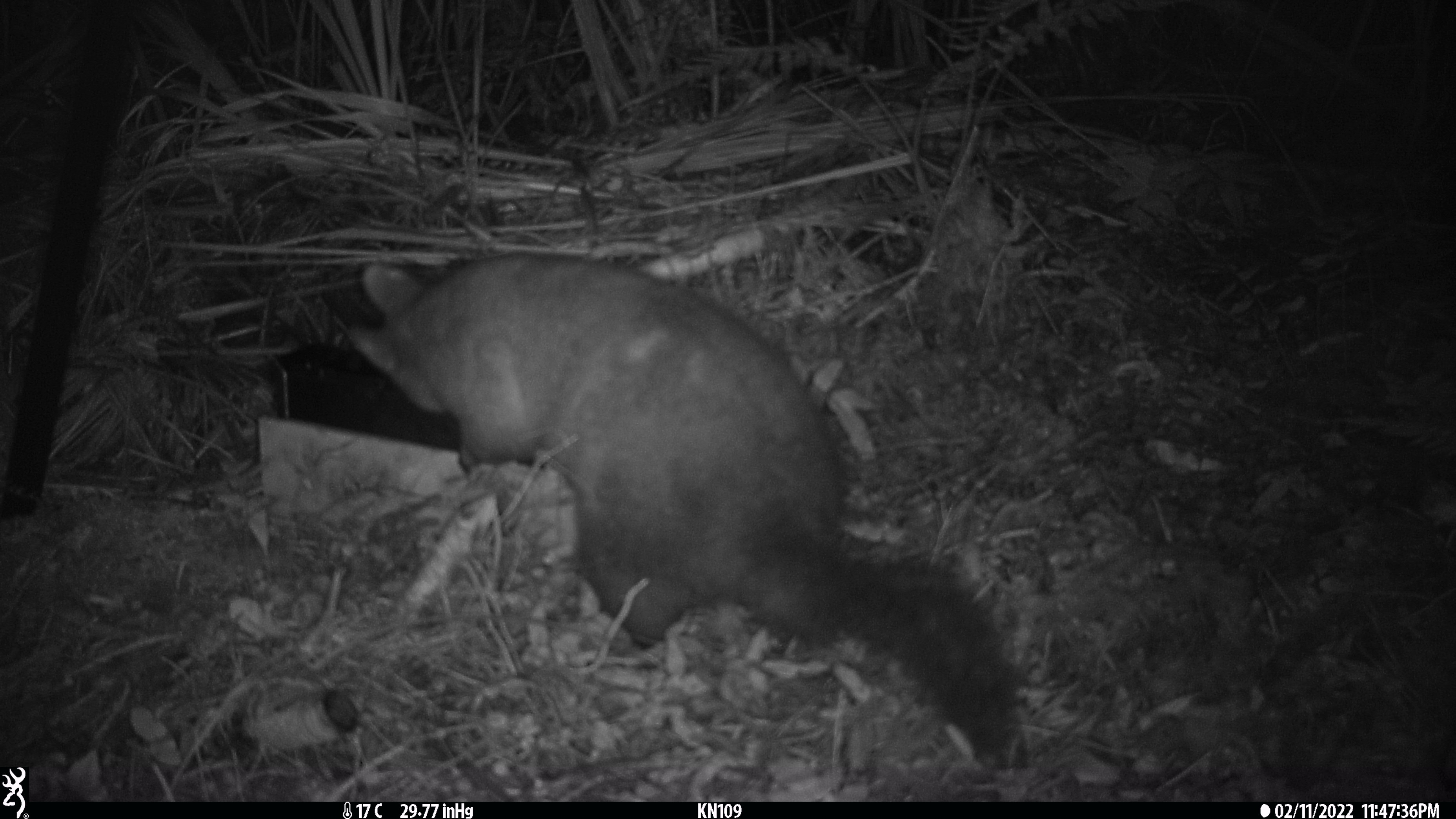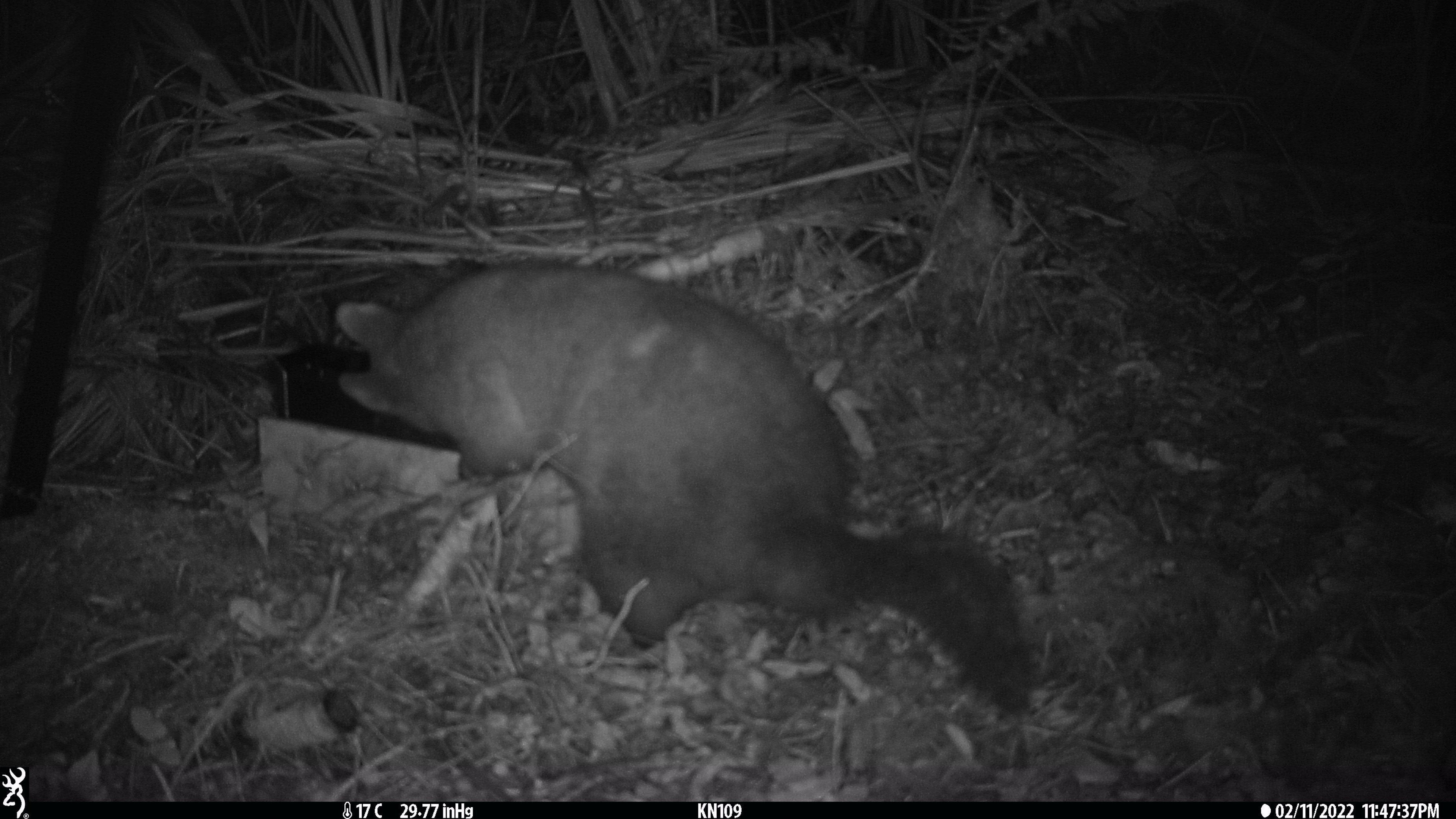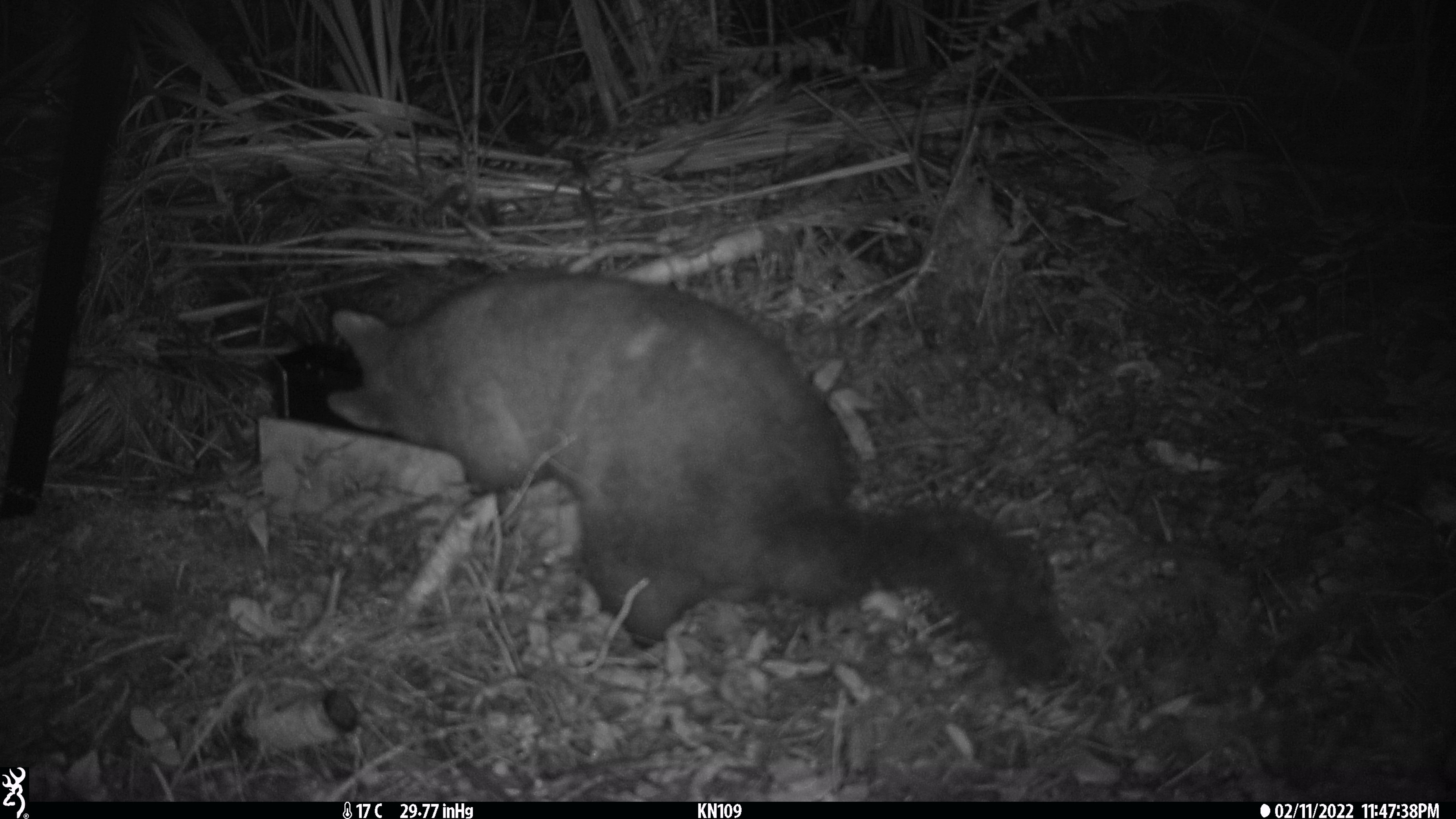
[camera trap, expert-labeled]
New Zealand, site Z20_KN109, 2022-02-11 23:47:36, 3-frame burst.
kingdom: Animalia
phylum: Chordata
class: Mammalia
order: Diprotodontia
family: Phalangeridae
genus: Trichosurus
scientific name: Trichosurus vulpecula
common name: common brushtail possum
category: possum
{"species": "possum (common brushtail possum) (Trichosurus vulpecula)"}